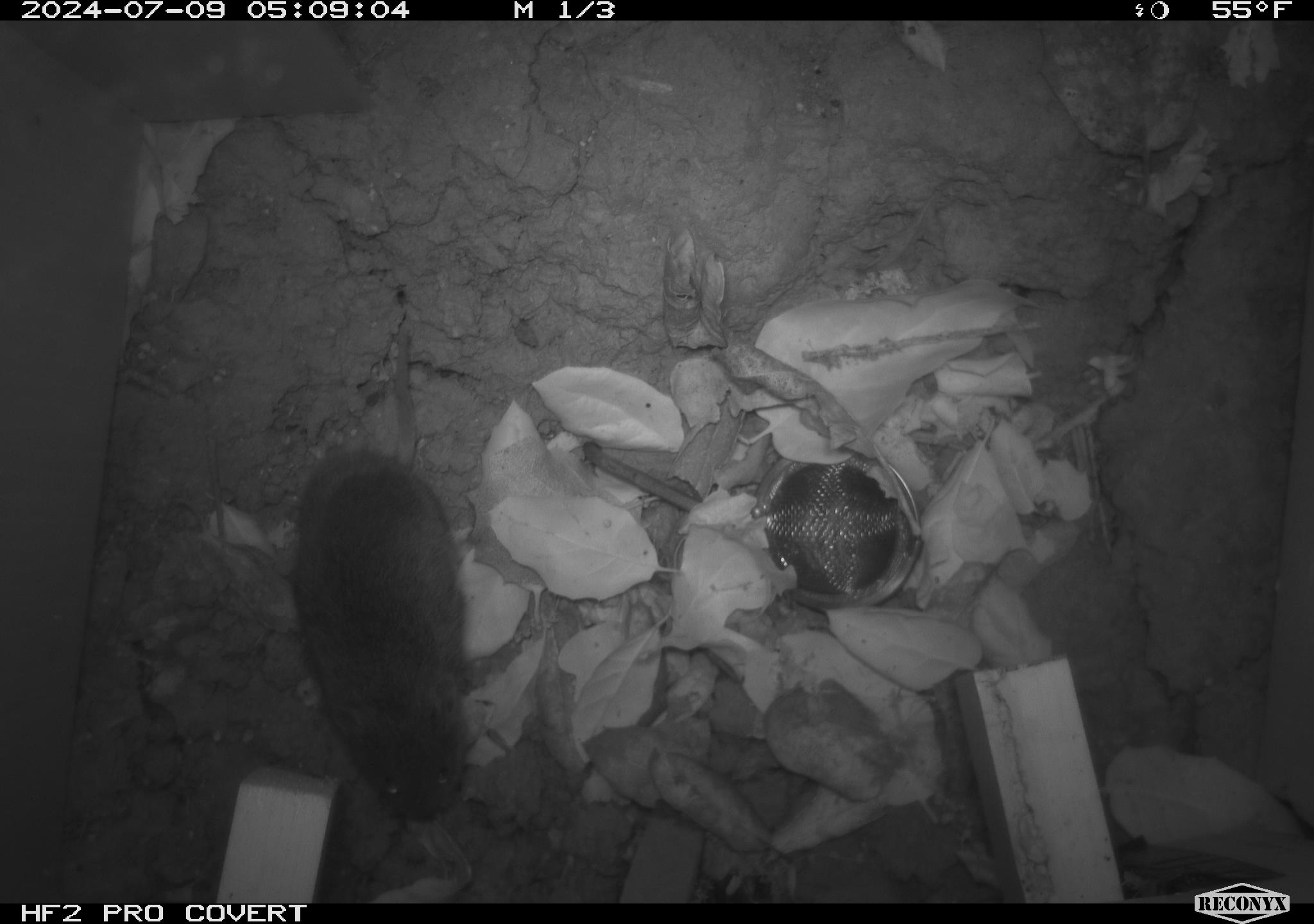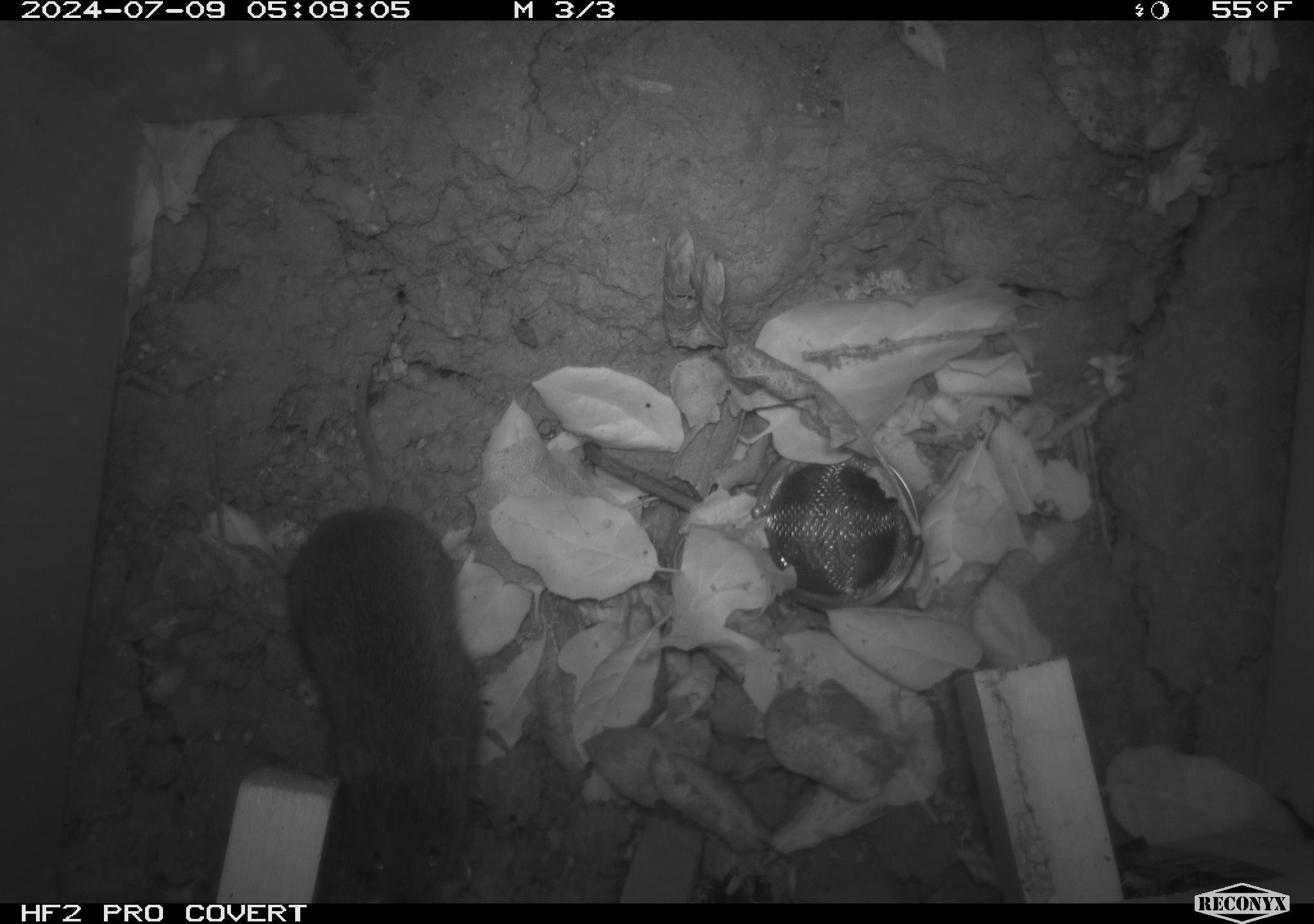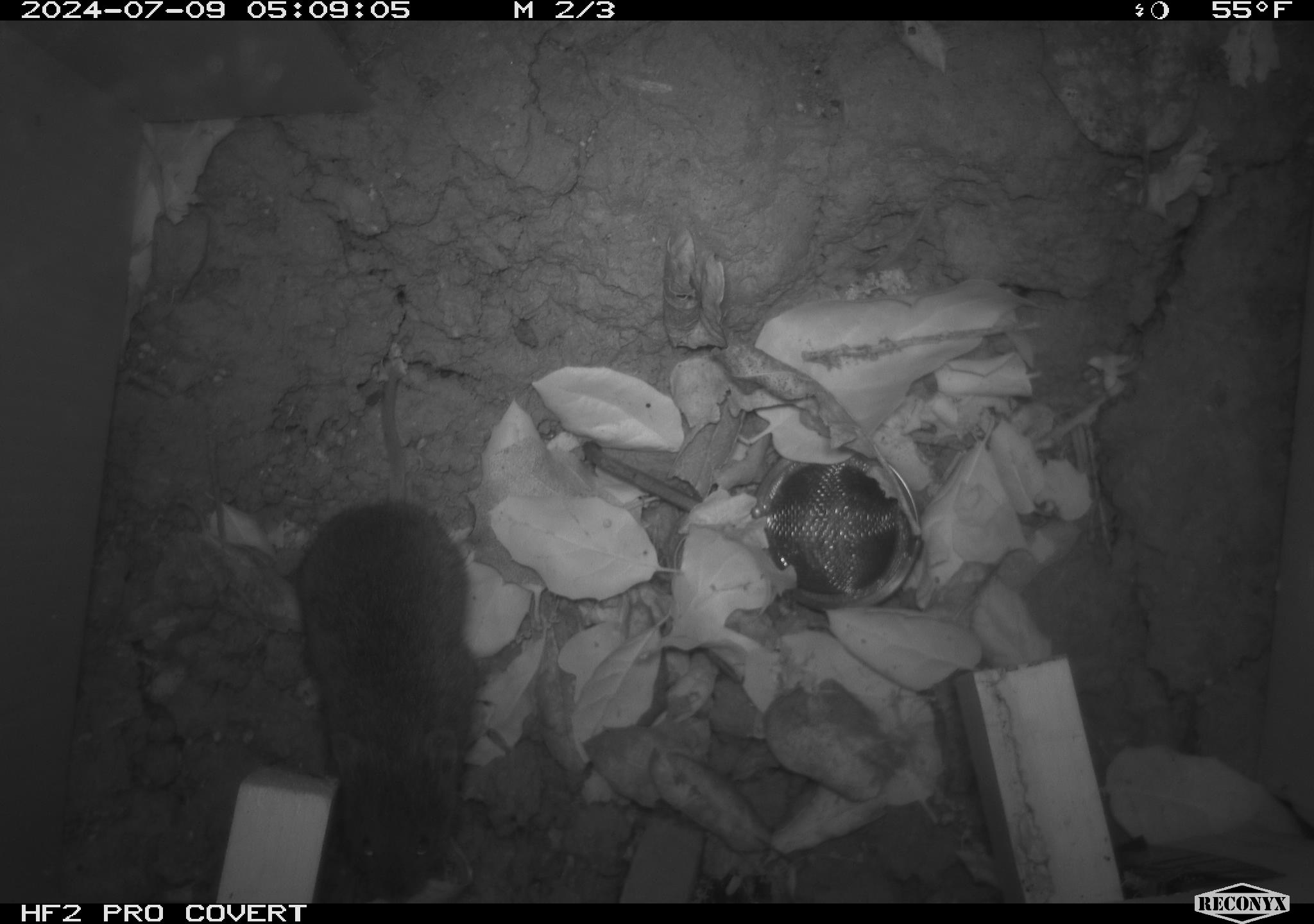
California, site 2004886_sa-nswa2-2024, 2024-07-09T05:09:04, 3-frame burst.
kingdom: Animalia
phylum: Chordata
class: Mammalia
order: Rodentia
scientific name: Rodentia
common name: rodent